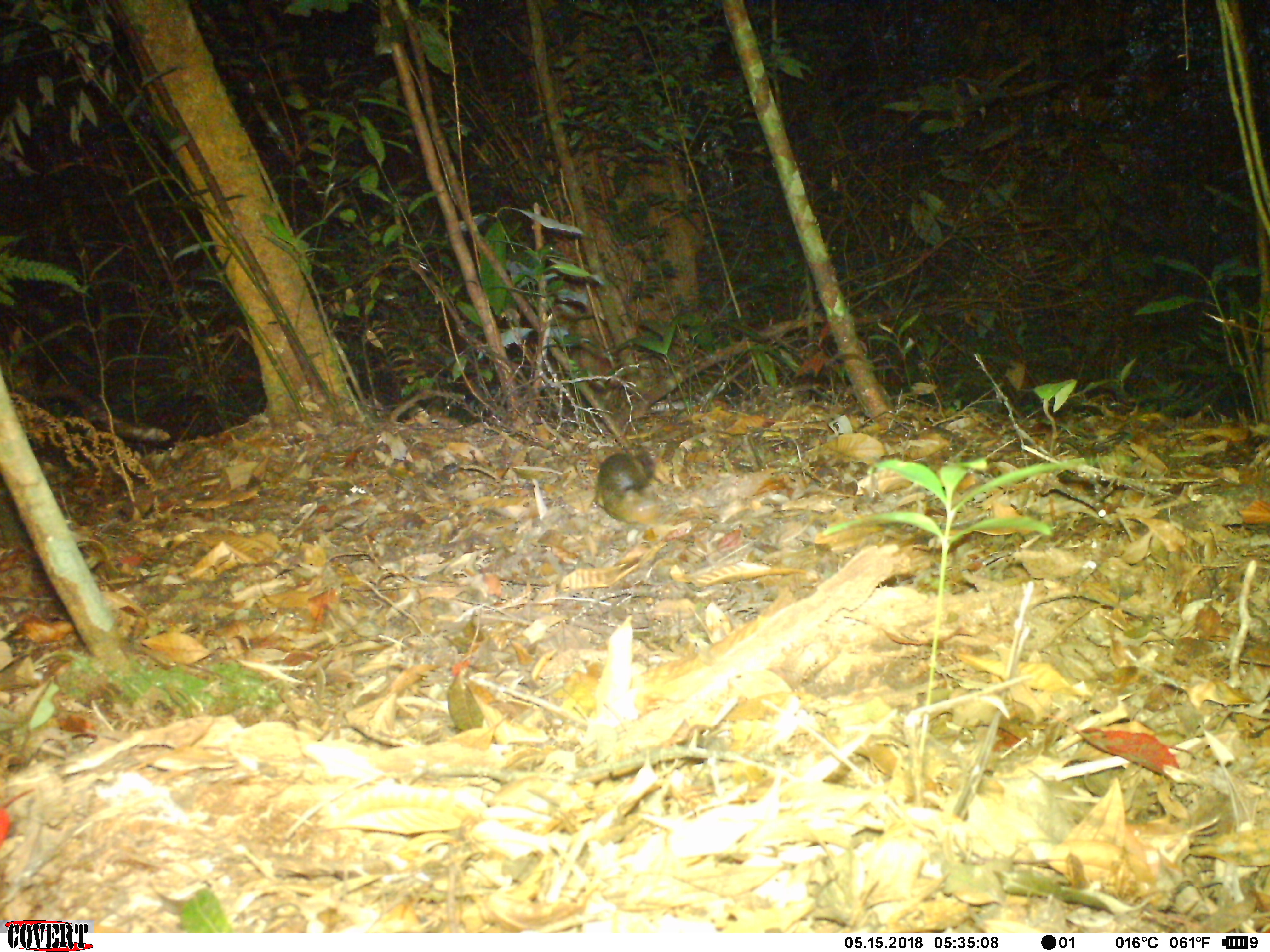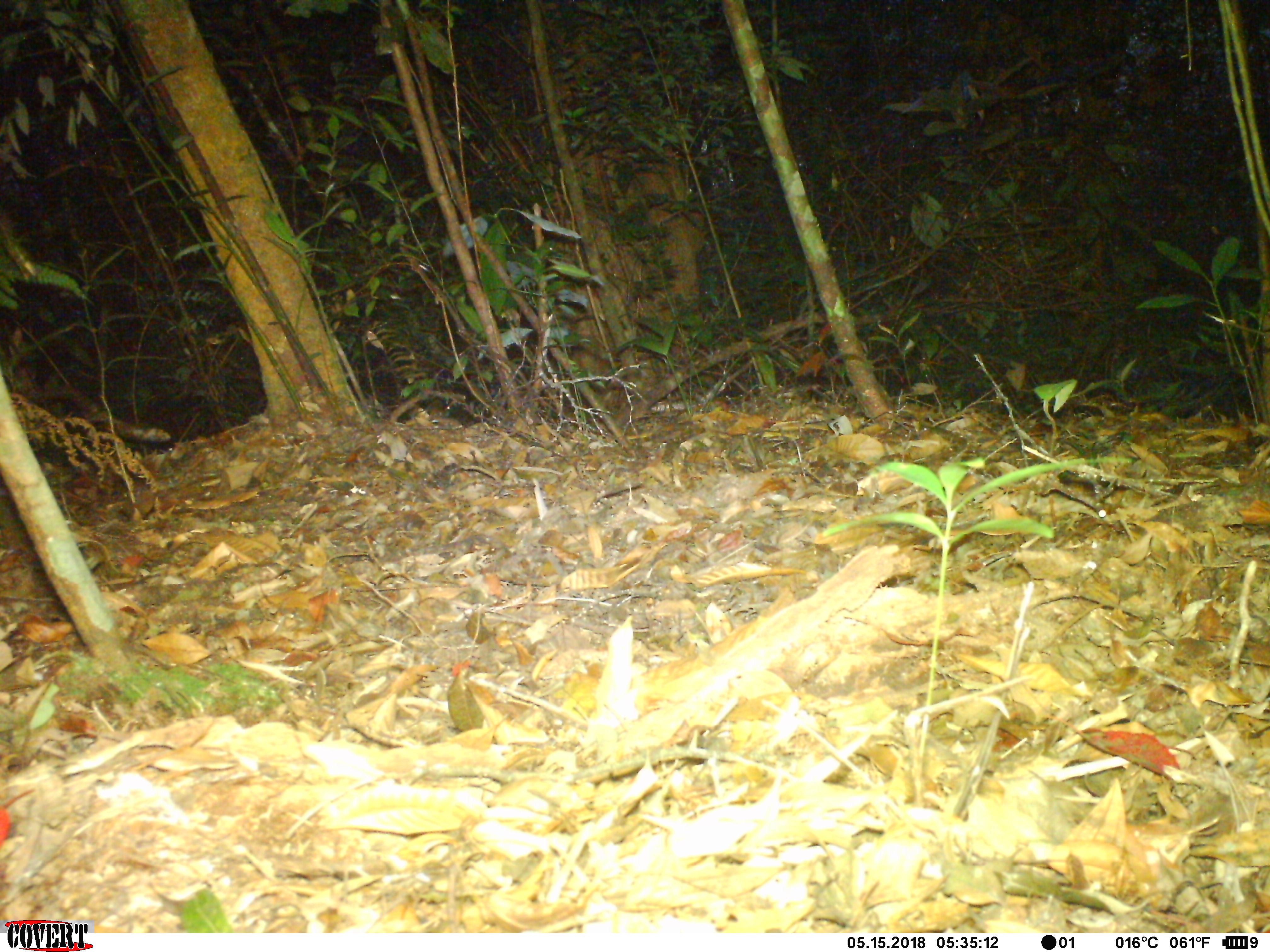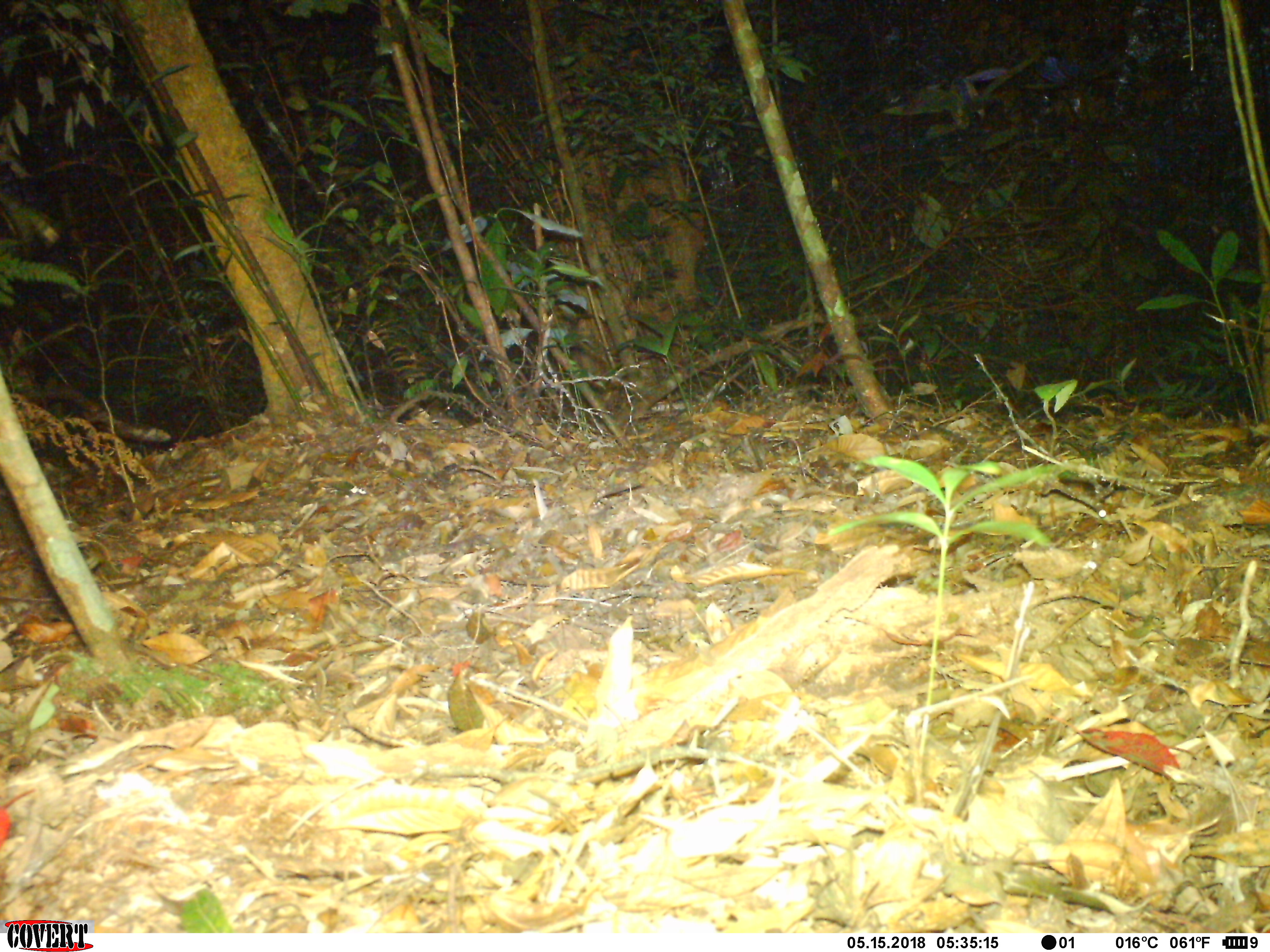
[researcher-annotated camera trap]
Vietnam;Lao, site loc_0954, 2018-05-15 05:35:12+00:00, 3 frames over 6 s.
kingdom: Animalia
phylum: Chordata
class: Mammalia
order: Rodentia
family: Sciuridae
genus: Dremomys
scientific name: Dremomys rufigenis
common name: red-cheeked squirrel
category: red cheeked squirrel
Red cheeked squirrel (red-cheeked squirrel) (Dremomys rufigenis). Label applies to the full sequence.